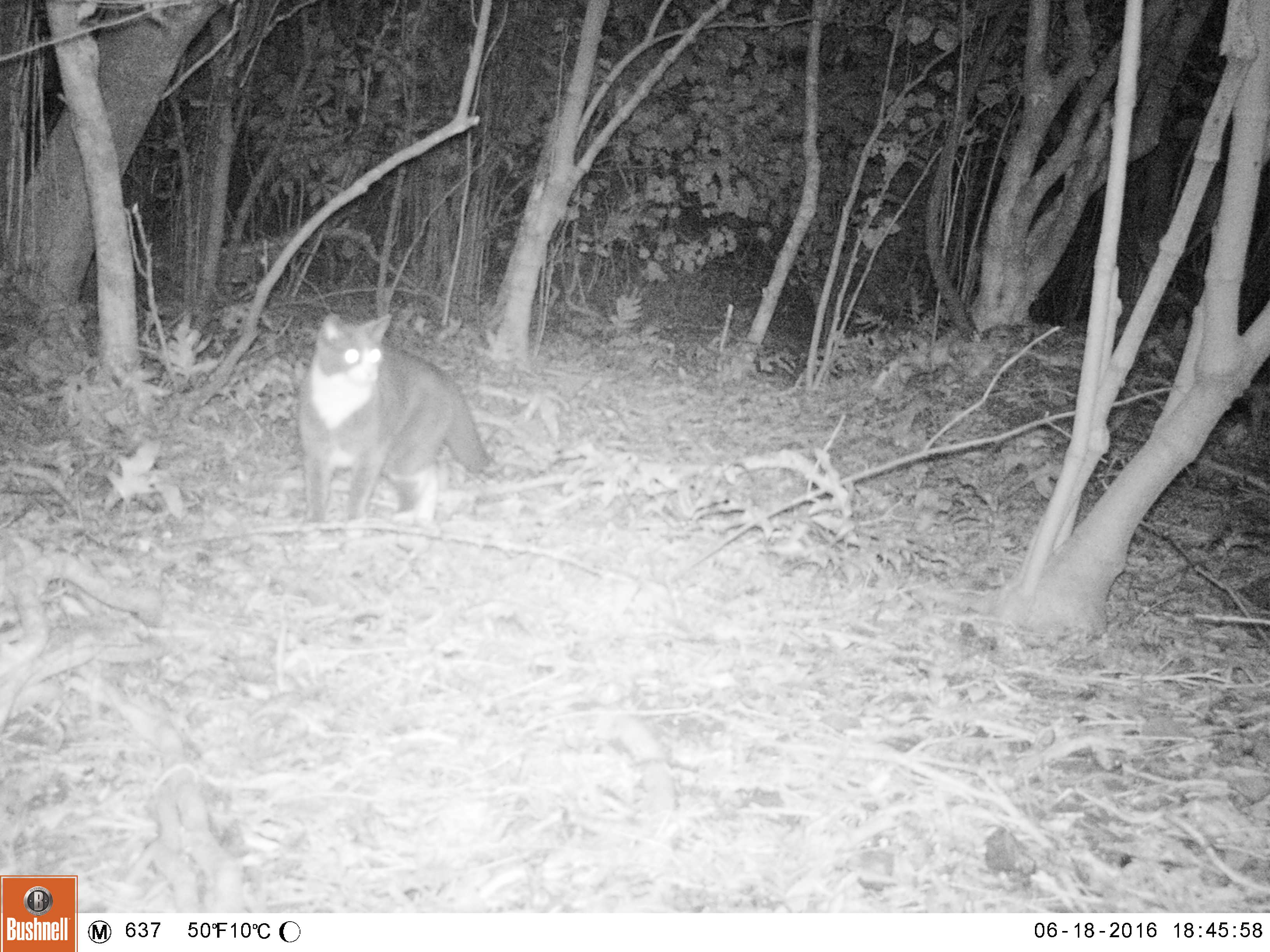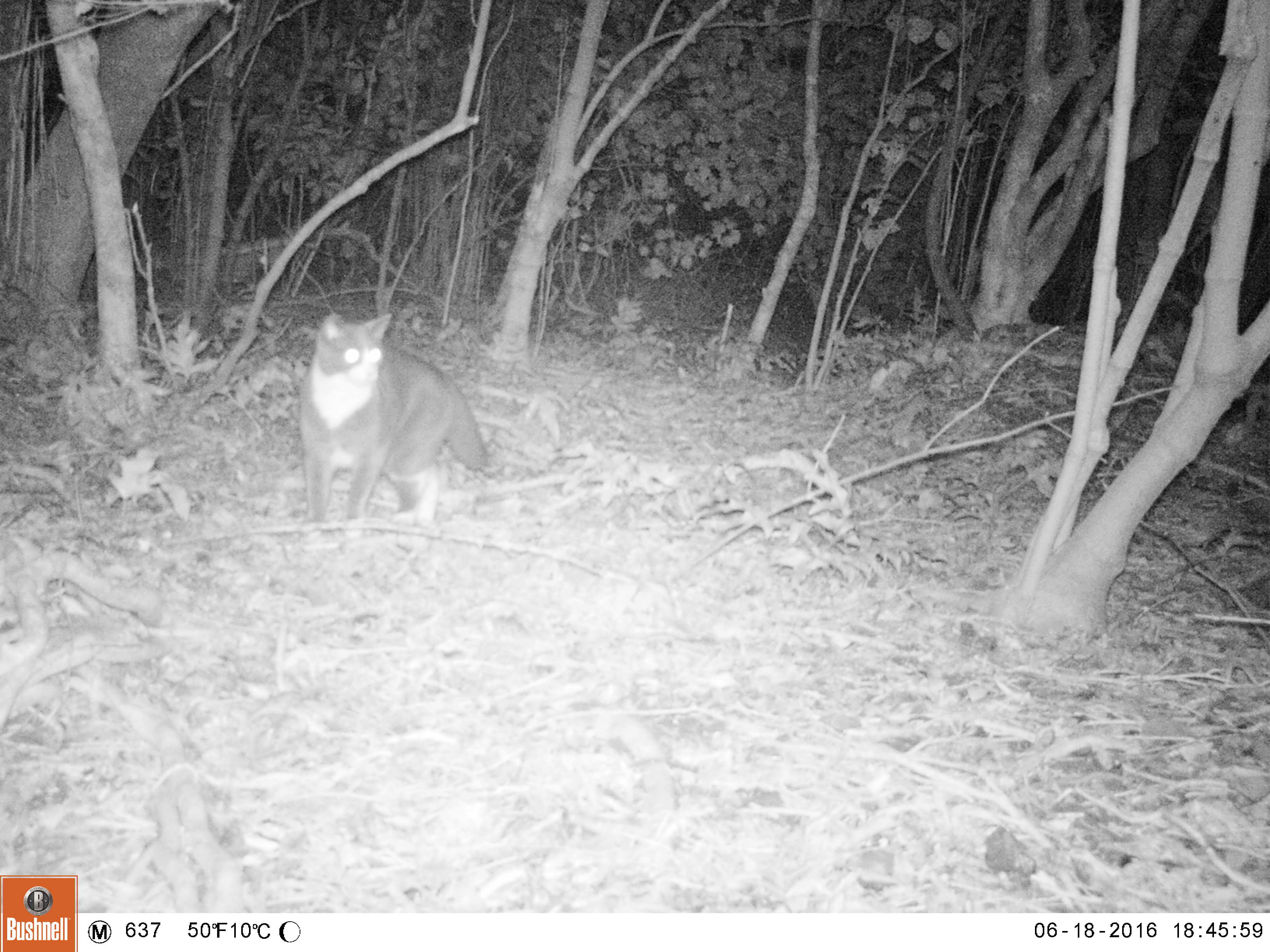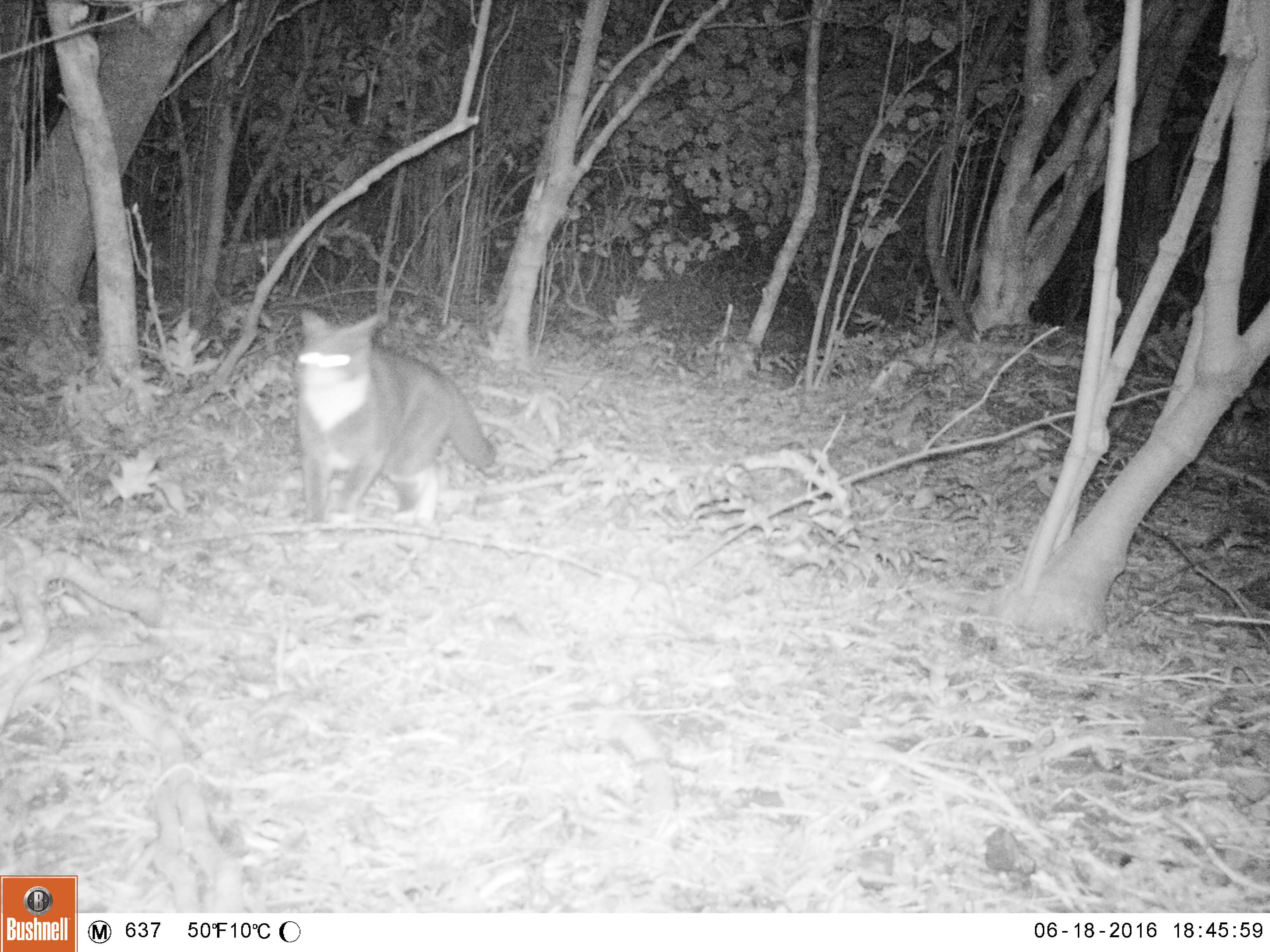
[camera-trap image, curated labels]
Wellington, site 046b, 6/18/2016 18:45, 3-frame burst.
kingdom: Animalia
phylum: Chordata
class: Mammalia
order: Carnivora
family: Felidae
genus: Felis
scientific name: Felis catus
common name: cat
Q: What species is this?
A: Cat (Felis catus).